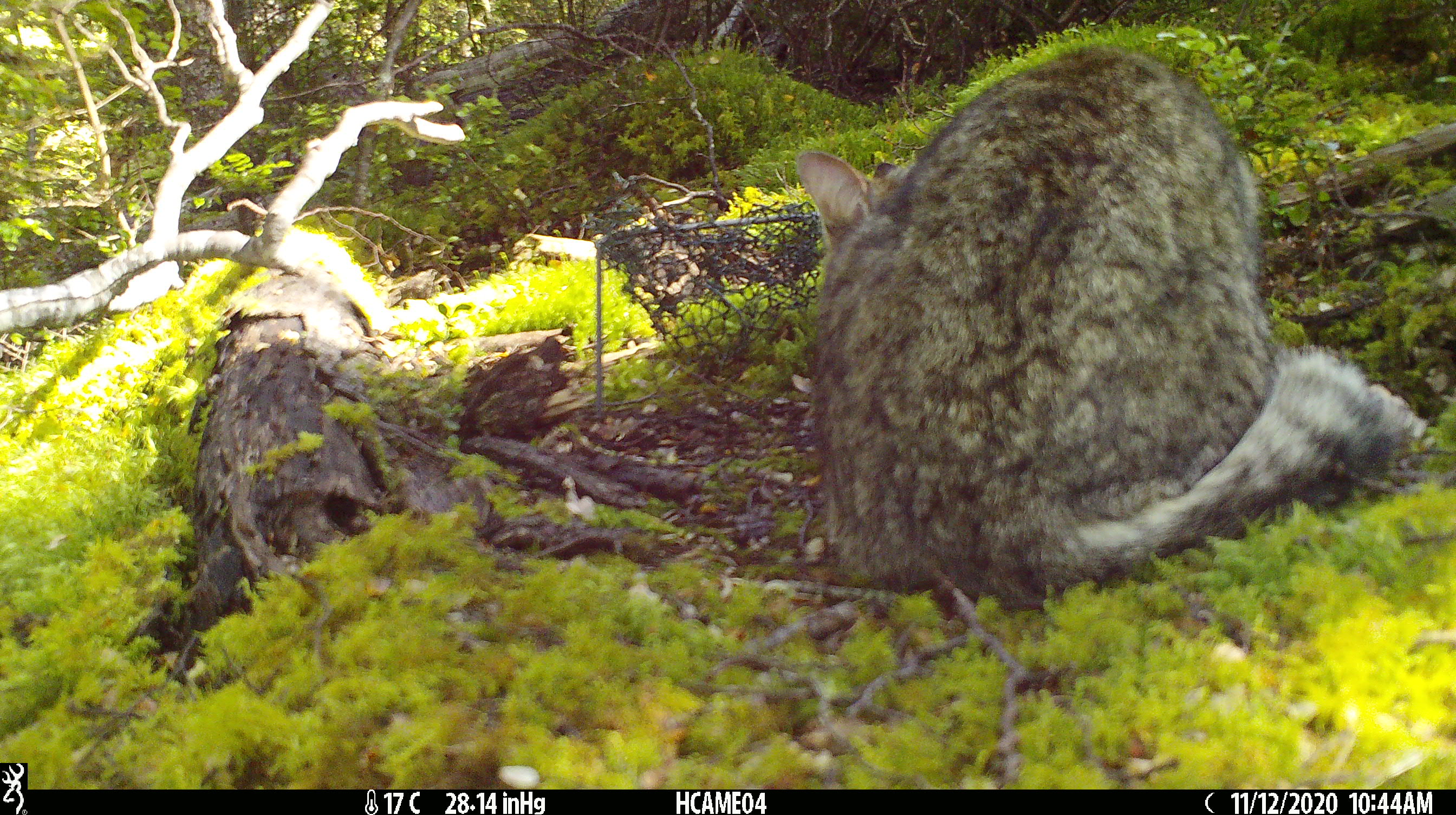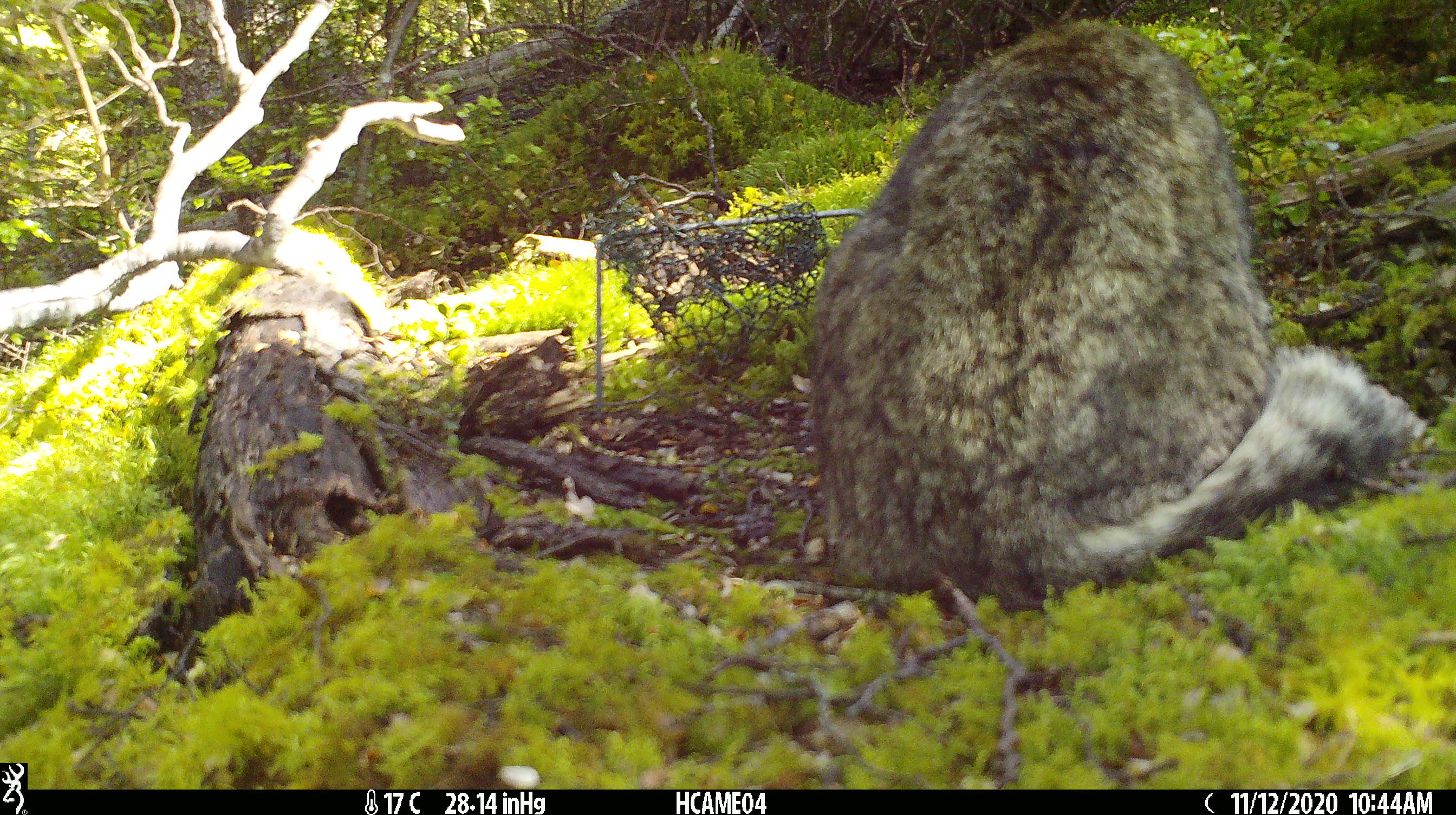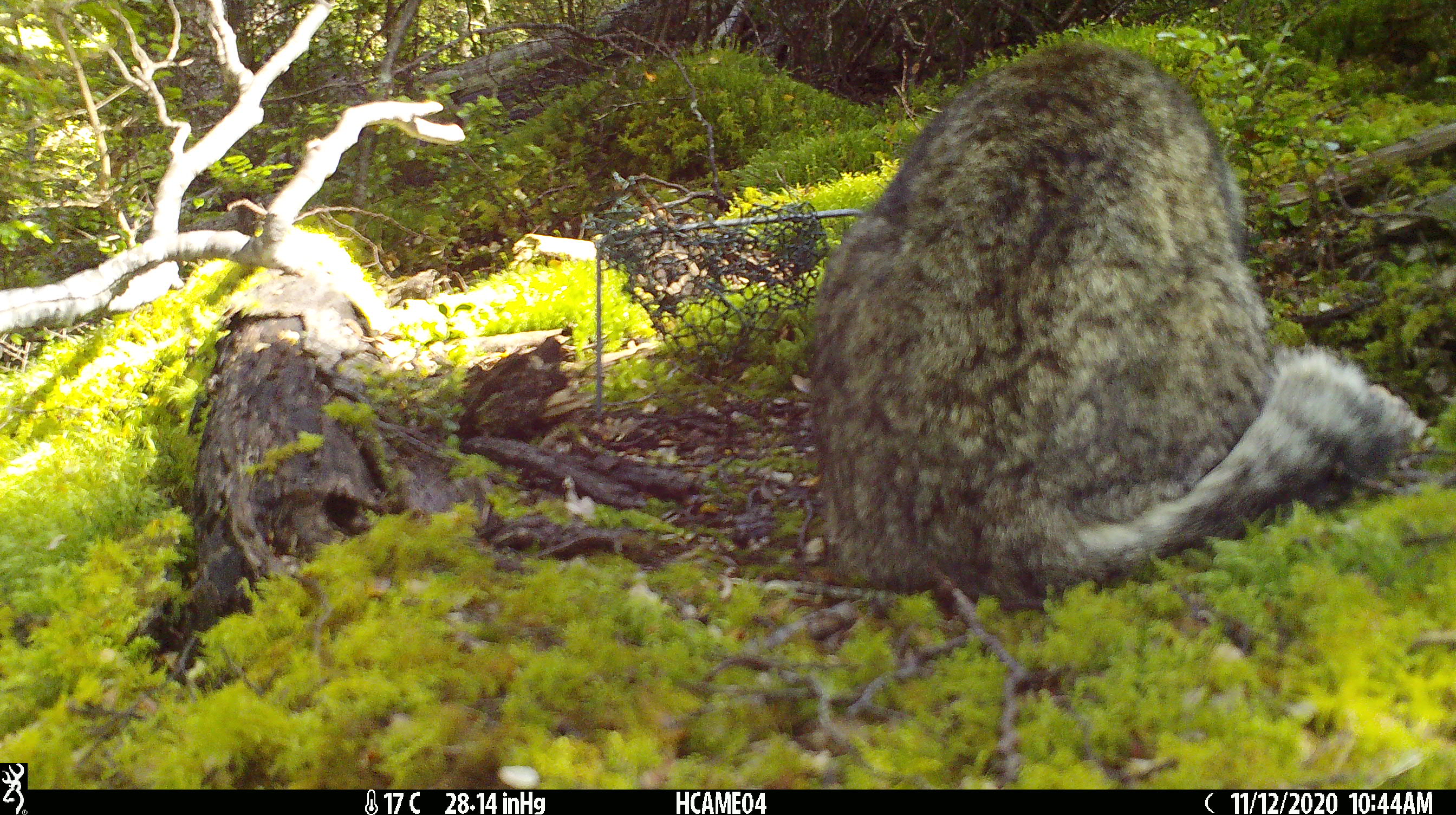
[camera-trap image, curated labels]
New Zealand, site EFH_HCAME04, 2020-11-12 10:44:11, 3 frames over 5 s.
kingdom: Animalia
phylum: Chordata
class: Mammalia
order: Carnivora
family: Felidae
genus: Felis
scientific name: Felis catus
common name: domestic cat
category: cat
Cat (domestic cat) (Felis catus).